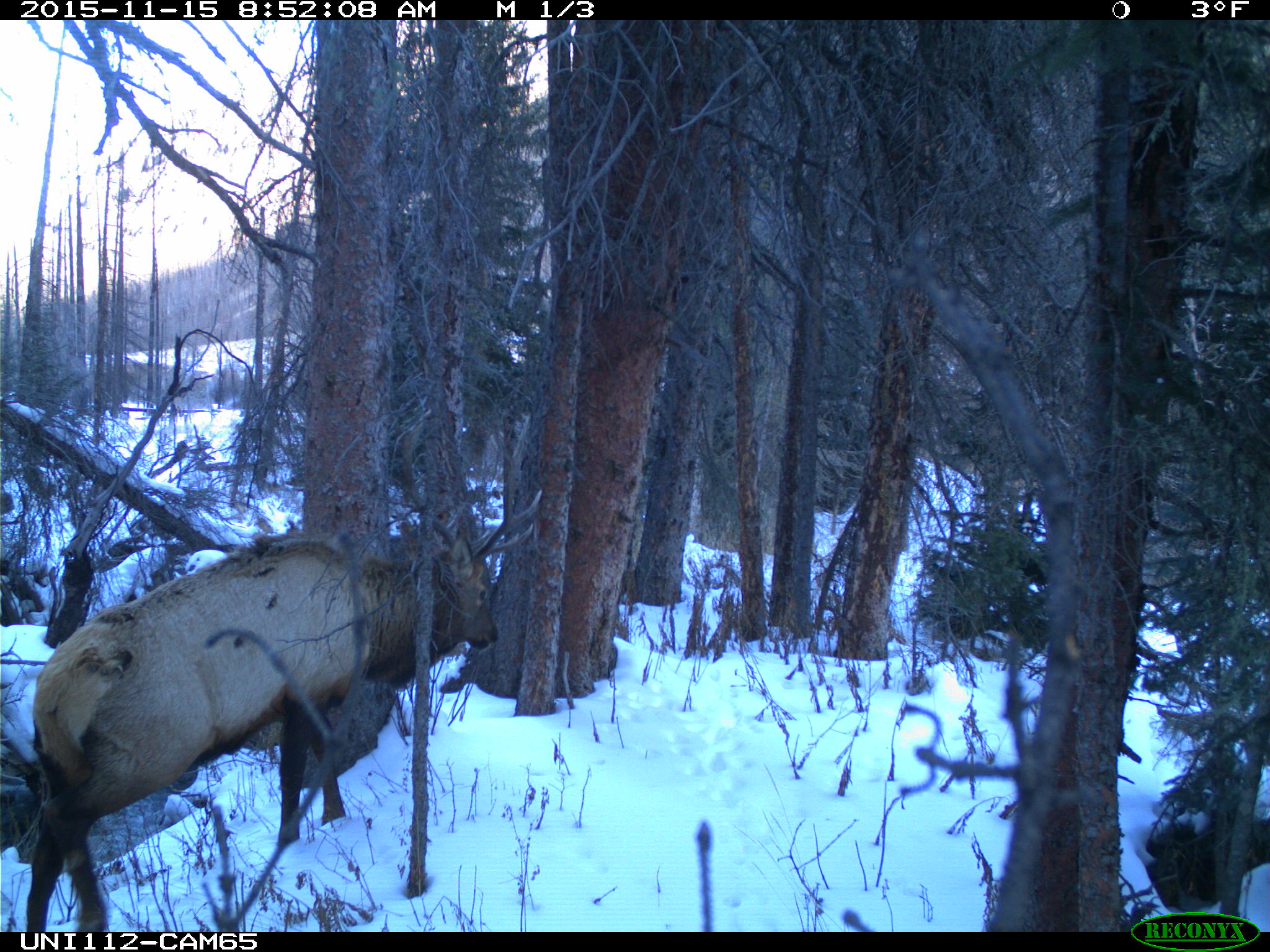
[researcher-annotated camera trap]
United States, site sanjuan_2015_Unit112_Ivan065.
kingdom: Animalia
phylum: Chordata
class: Mammalia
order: Artiodactyla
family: Cervidae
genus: Cervus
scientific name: Cervus elaphus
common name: red deer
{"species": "Cervus elaphus (red deer)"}